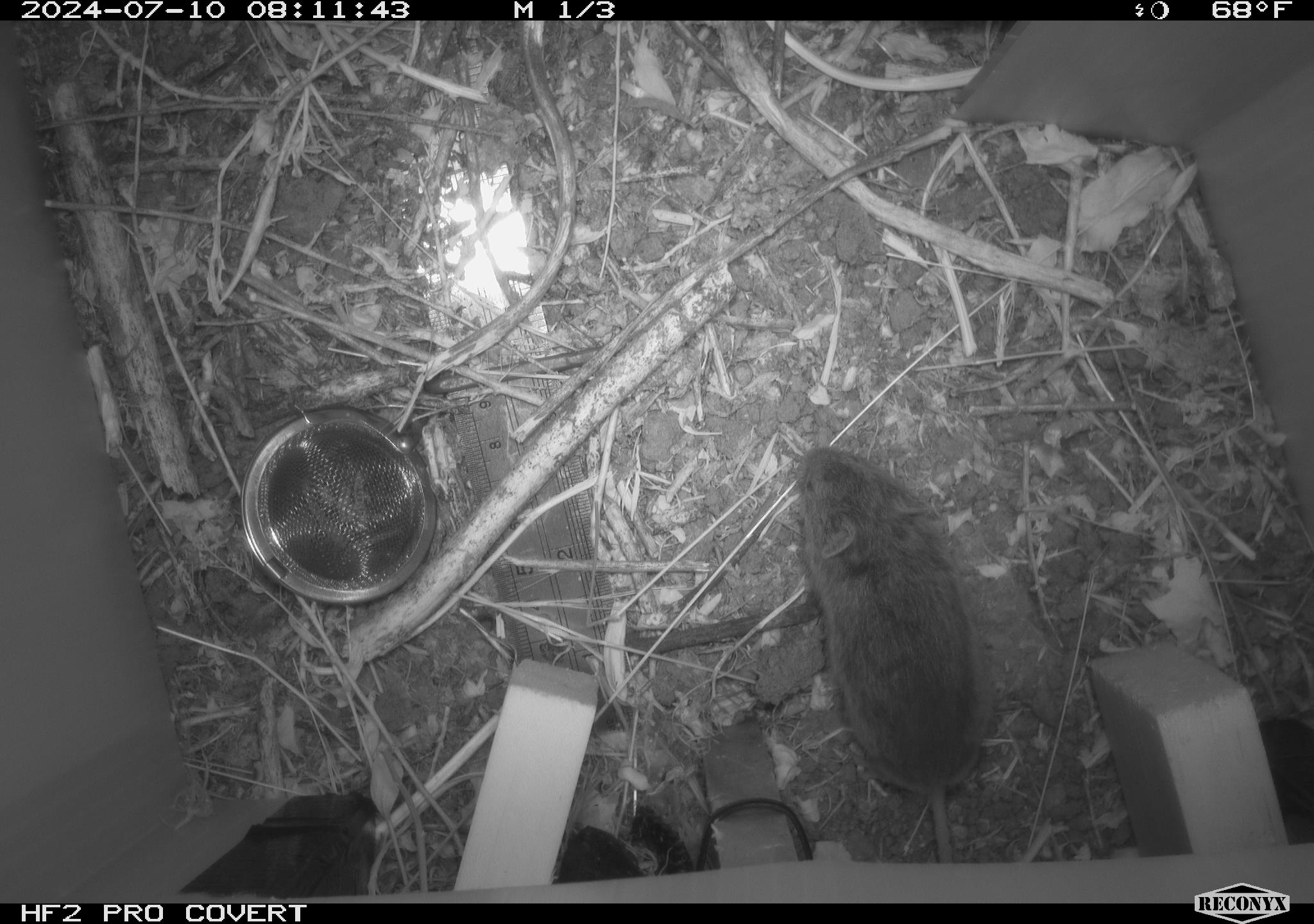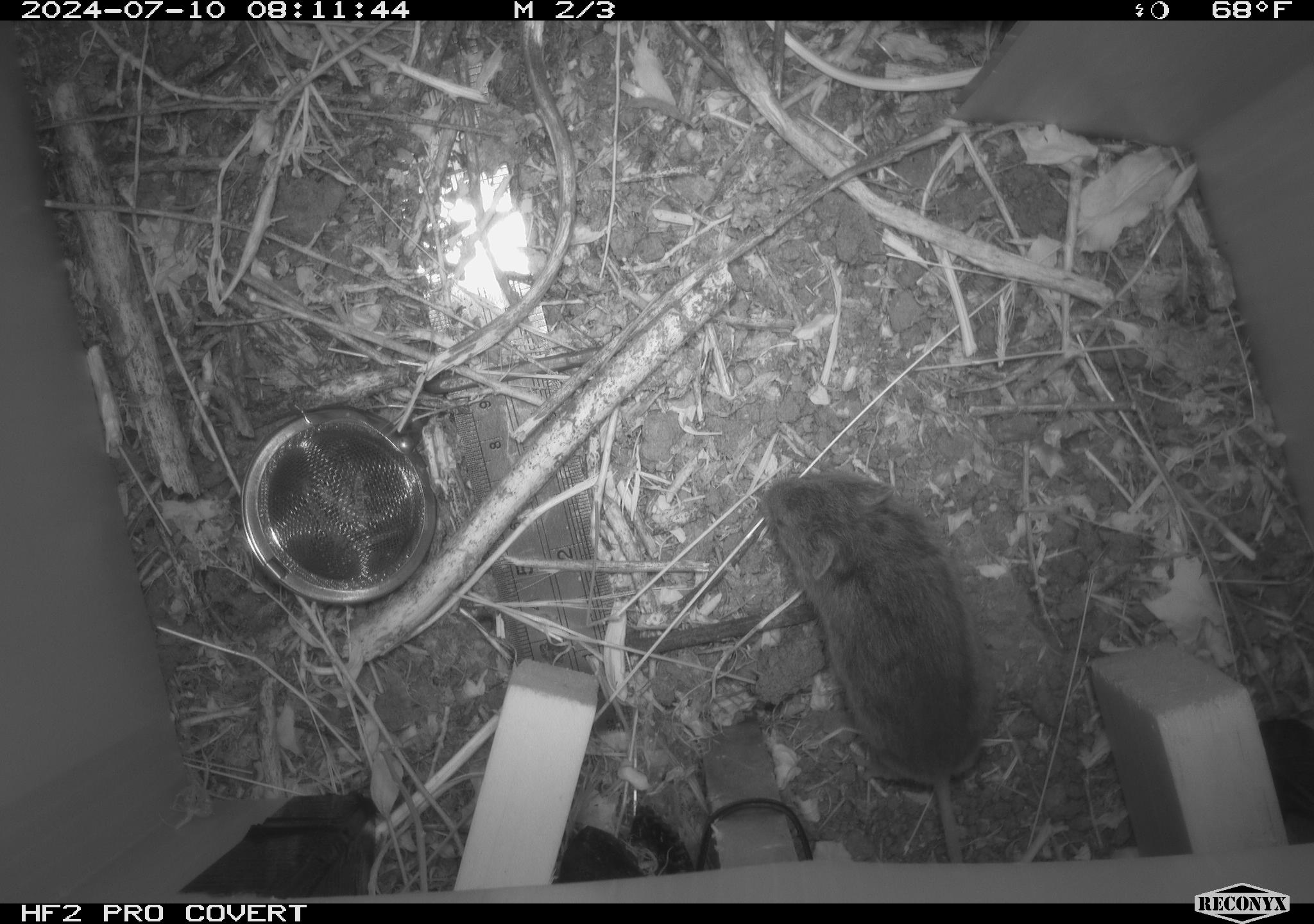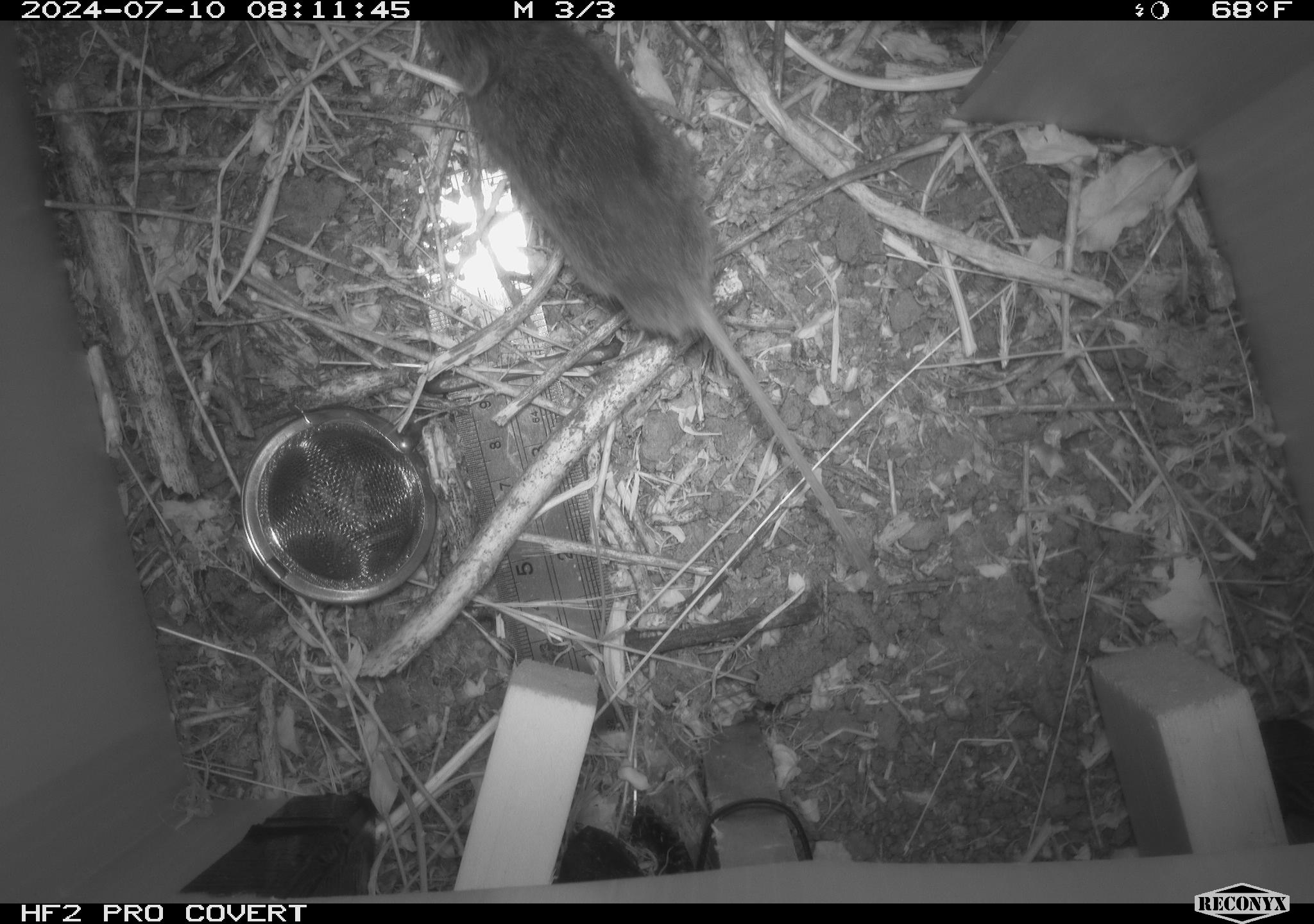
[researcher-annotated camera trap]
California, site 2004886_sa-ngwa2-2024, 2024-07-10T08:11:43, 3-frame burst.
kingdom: Animalia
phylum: Chordata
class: Mammalia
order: Rodentia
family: Cricetidae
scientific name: Arvicolinae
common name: voles, lemmings, and muskrats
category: arvicolinae subfamily